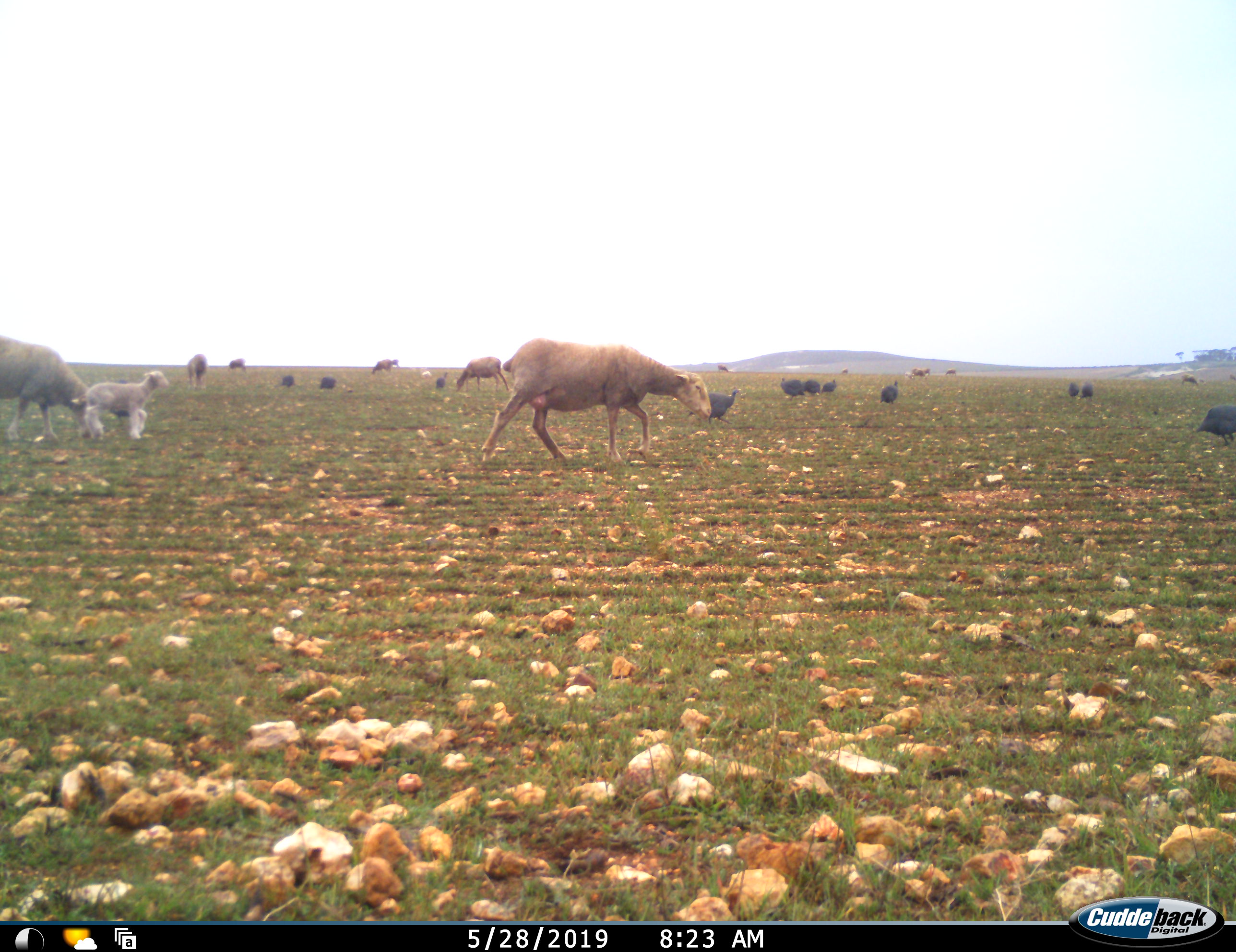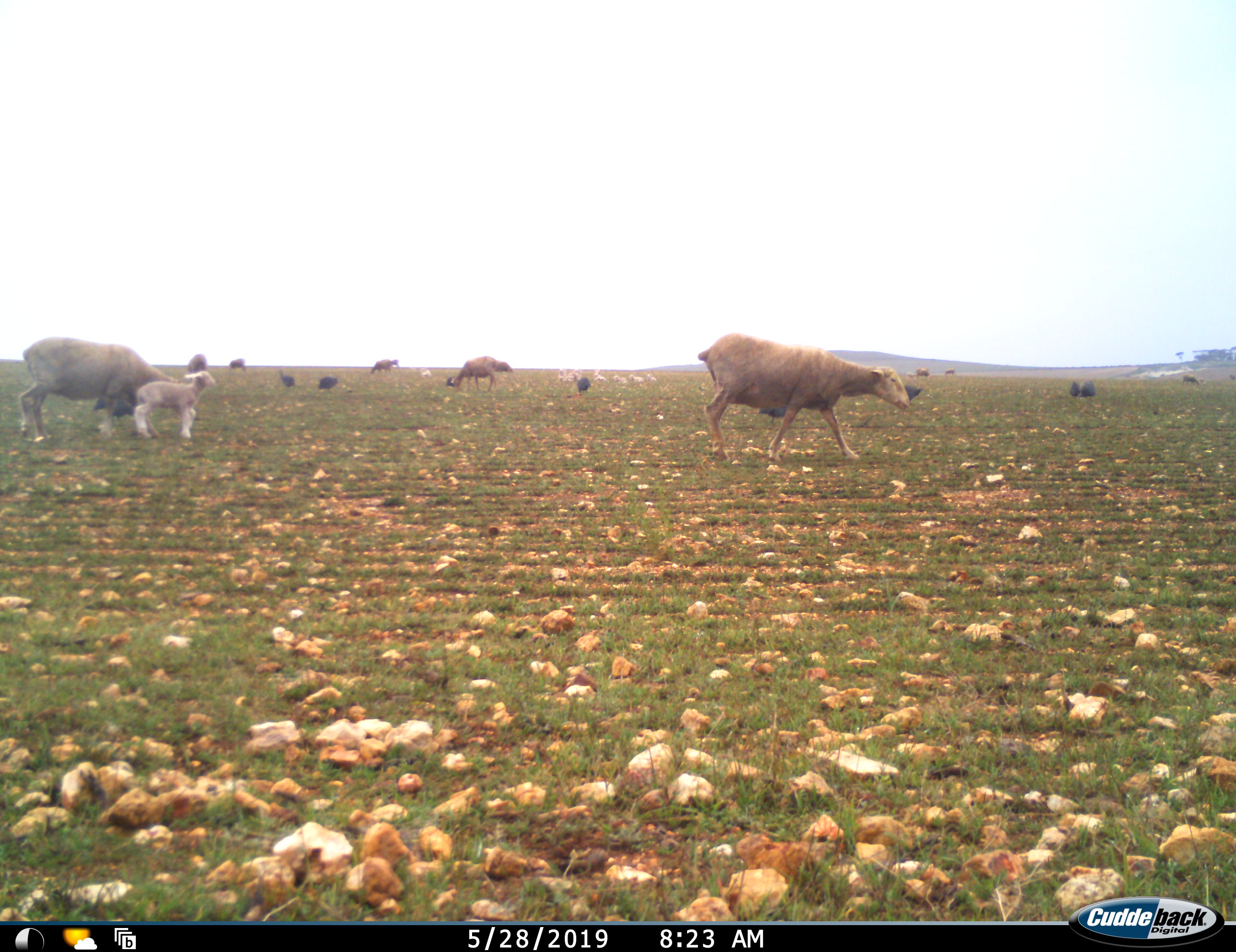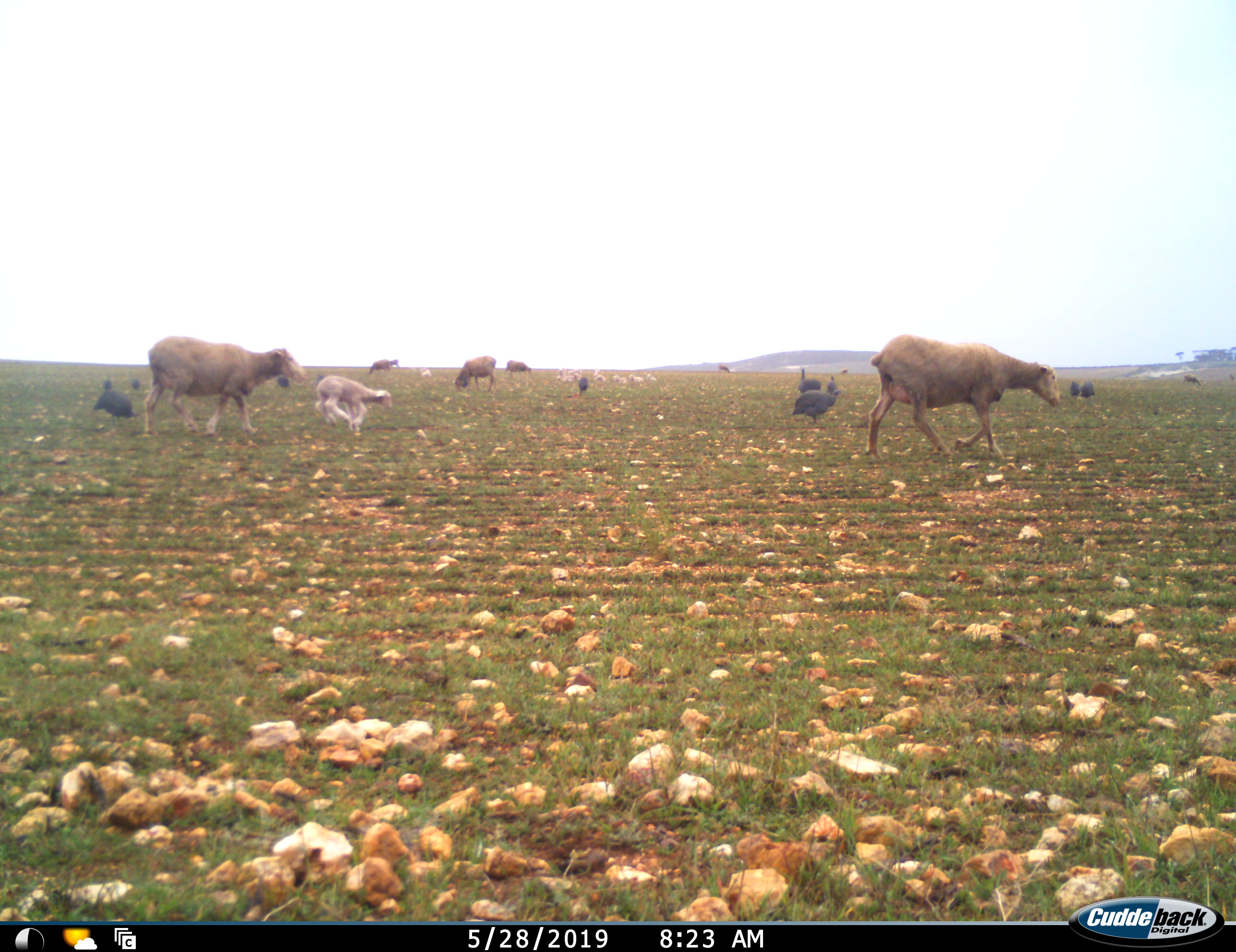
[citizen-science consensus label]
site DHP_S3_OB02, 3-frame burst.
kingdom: Animalia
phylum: Chordata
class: Aves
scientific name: Aves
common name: bird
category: birdother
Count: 11-50.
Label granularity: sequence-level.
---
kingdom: Animalia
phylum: Chordata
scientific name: Vertebrata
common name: domestic animal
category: domesticanimal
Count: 11-50.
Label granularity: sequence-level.